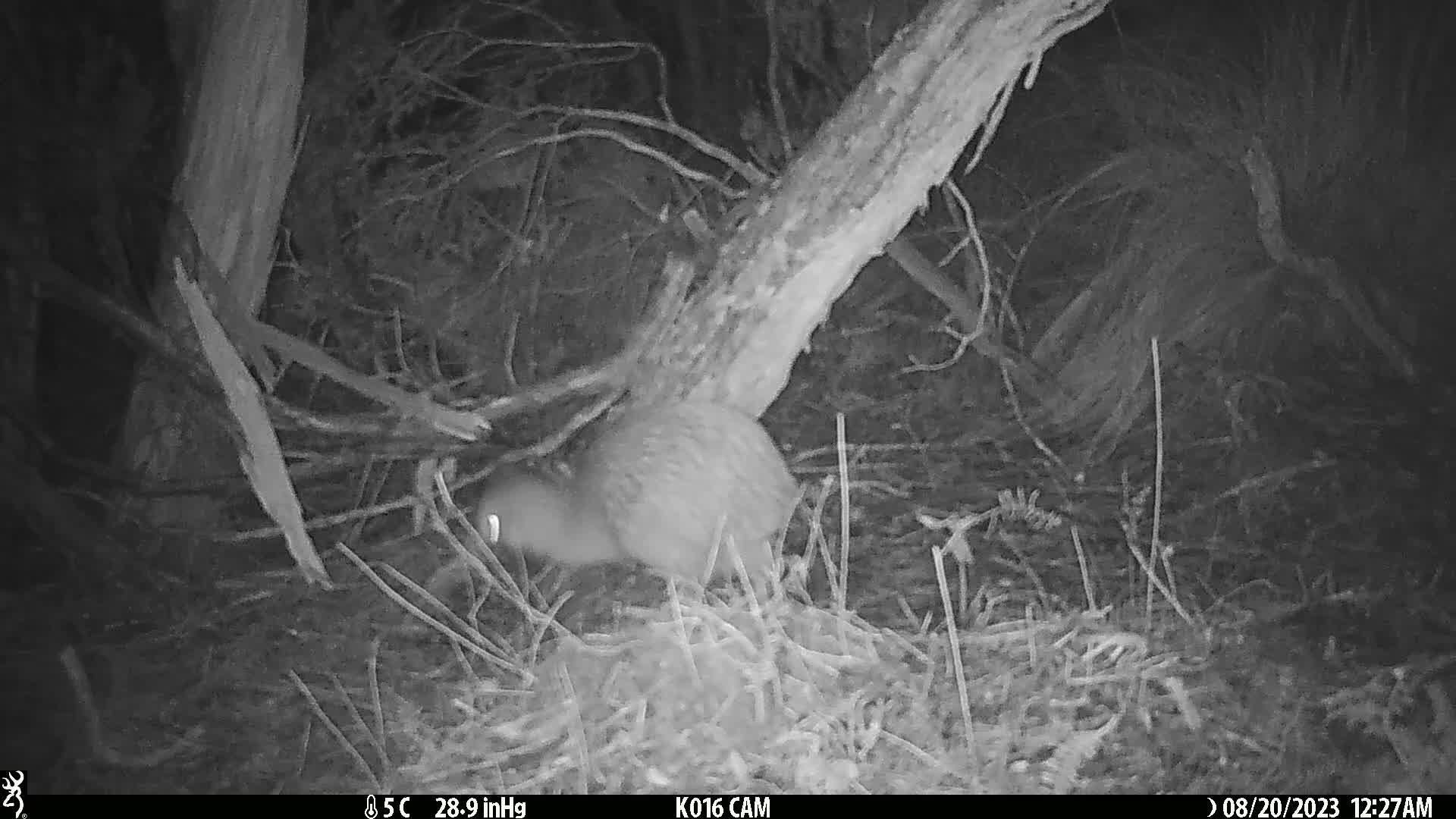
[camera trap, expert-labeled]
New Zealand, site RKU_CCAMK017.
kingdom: Animalia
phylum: Chordata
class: Aves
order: Apterygiformes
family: Apterygidae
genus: Apteryx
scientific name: Apteryx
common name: kiwi